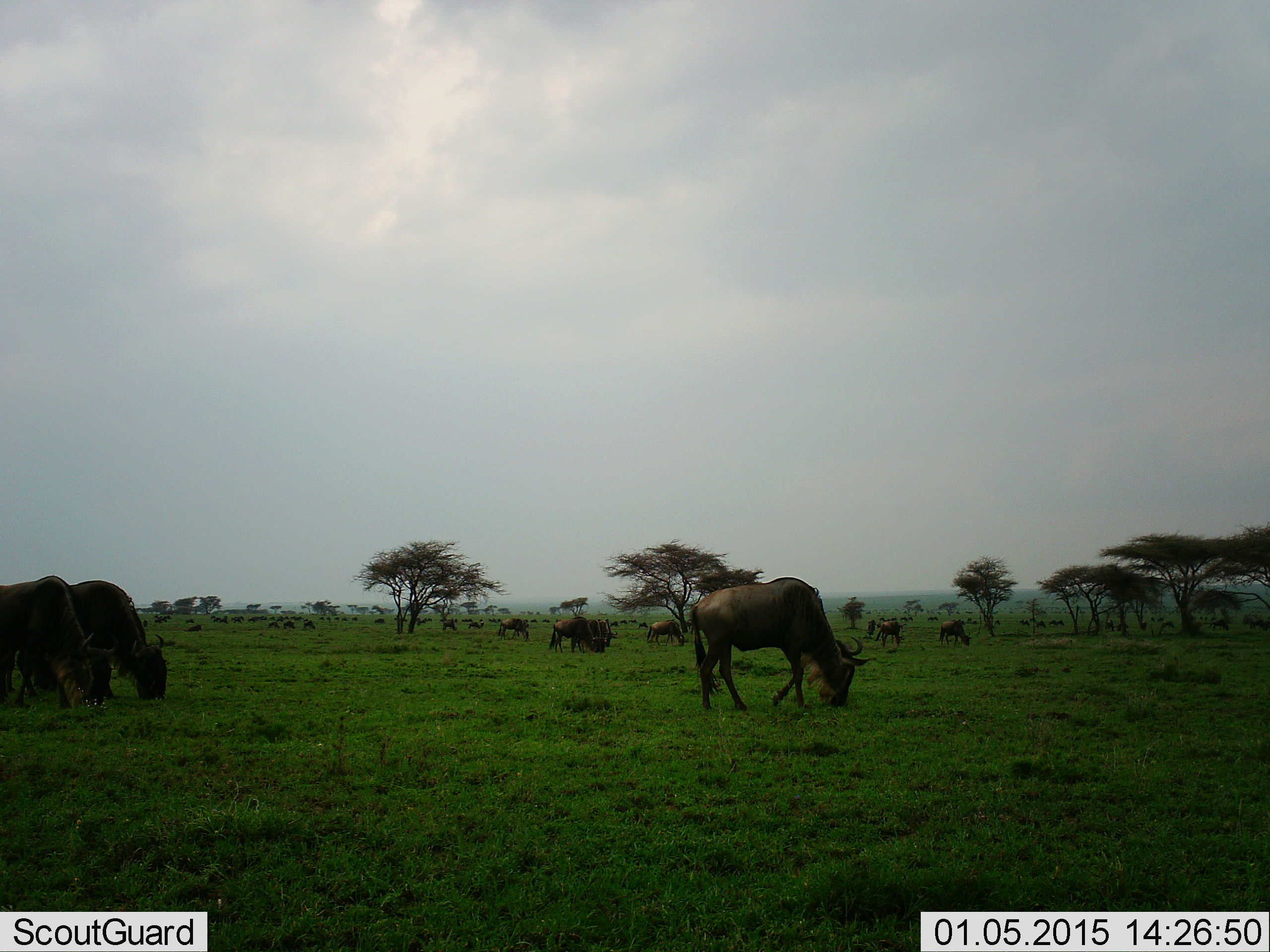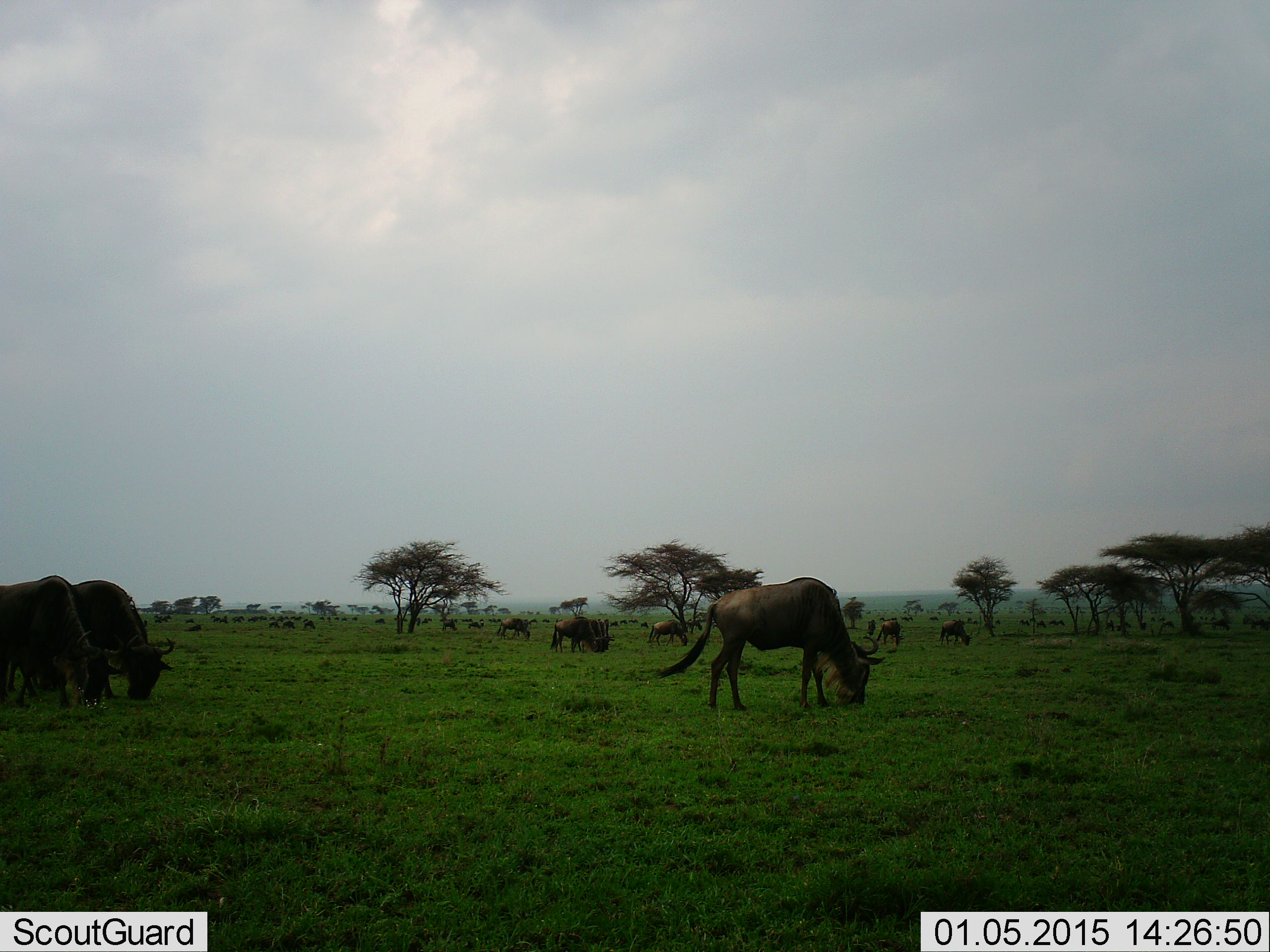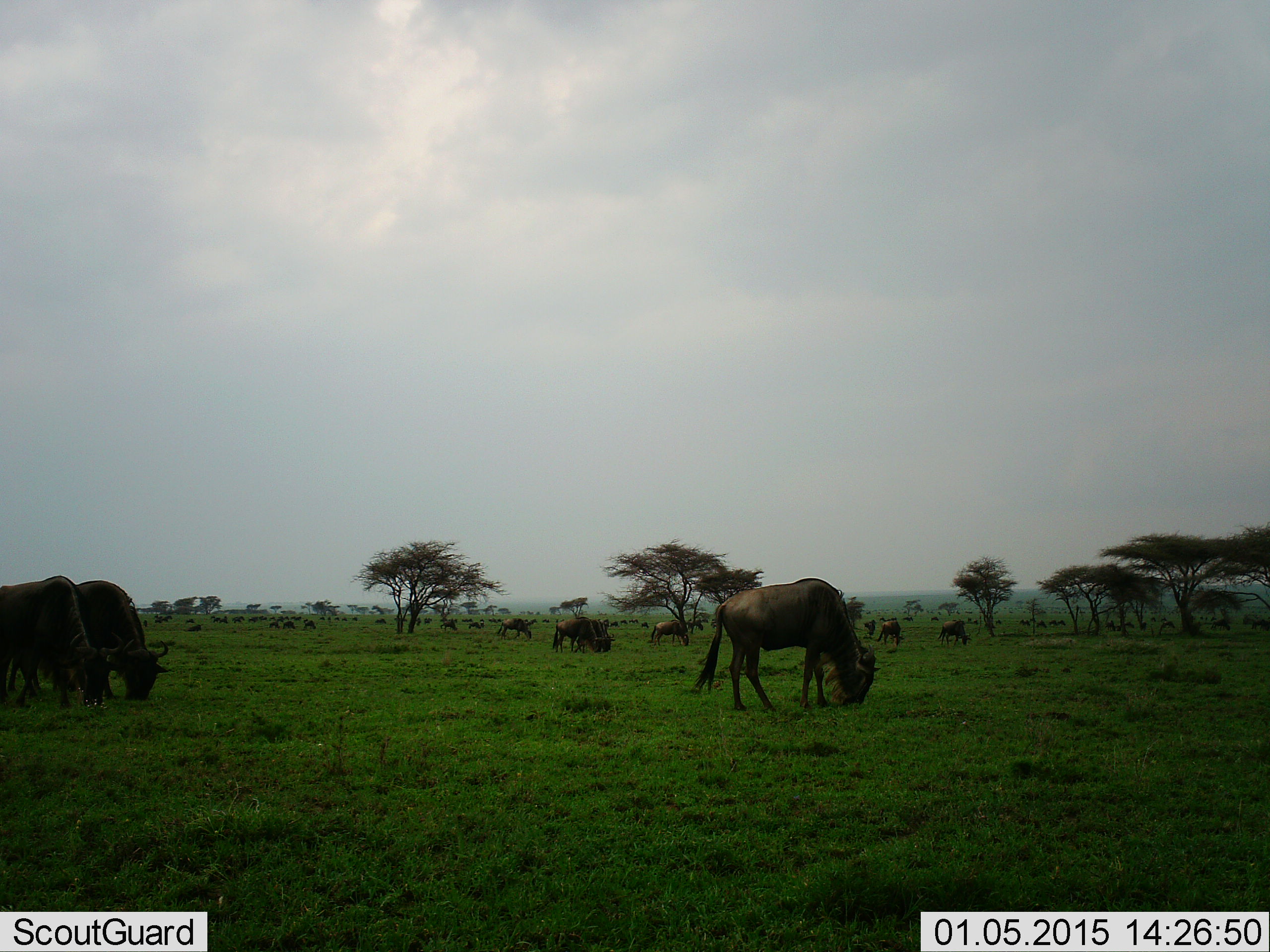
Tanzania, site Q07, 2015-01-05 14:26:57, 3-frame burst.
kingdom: Animalia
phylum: Chordata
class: Mammalia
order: Artiodactyla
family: Bovidae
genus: Connochaetes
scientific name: Connochaetes taurinus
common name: blue wildebeest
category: wildebeest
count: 11-50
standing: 40%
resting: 10%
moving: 0%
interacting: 0%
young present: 0%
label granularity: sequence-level